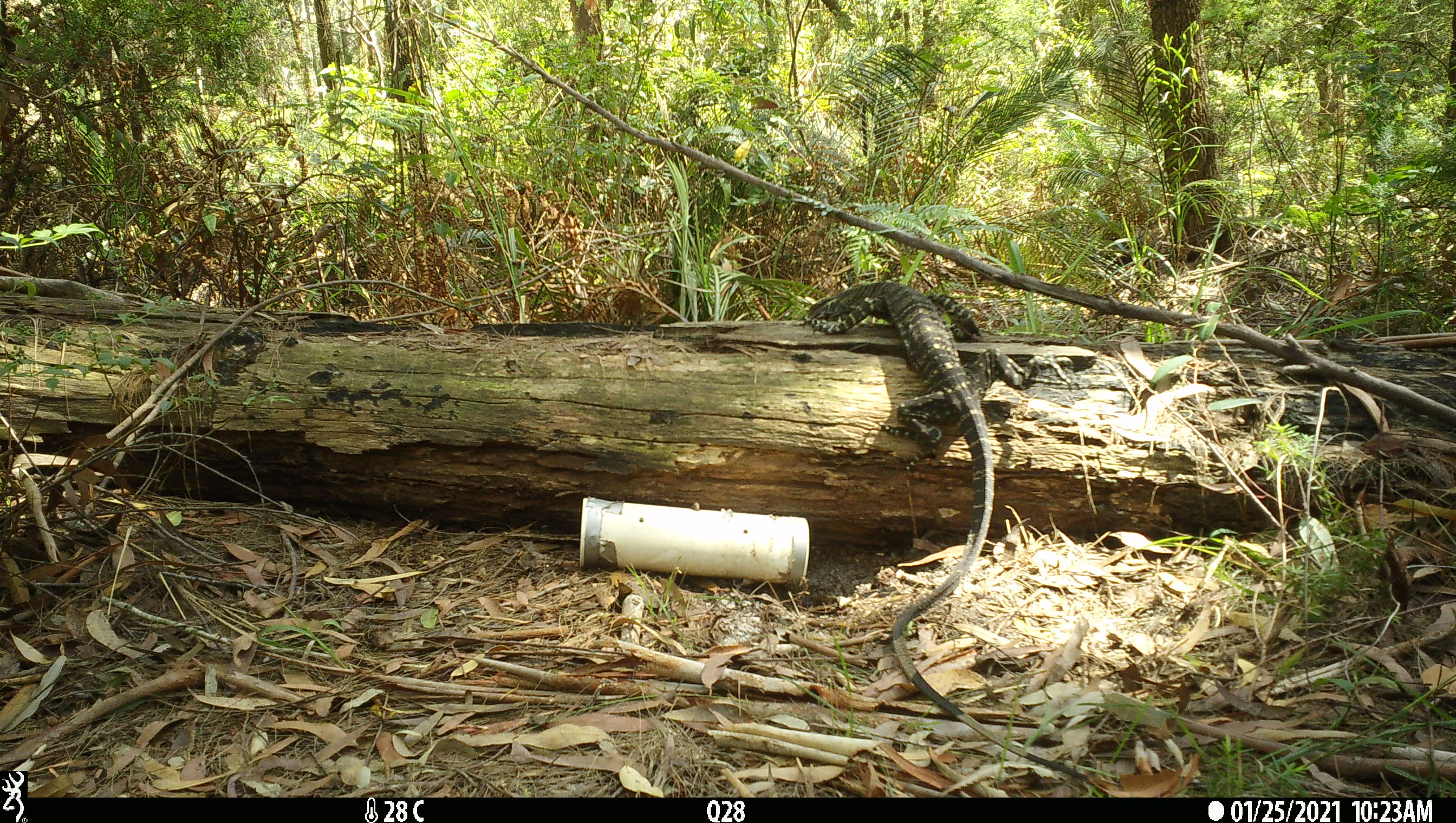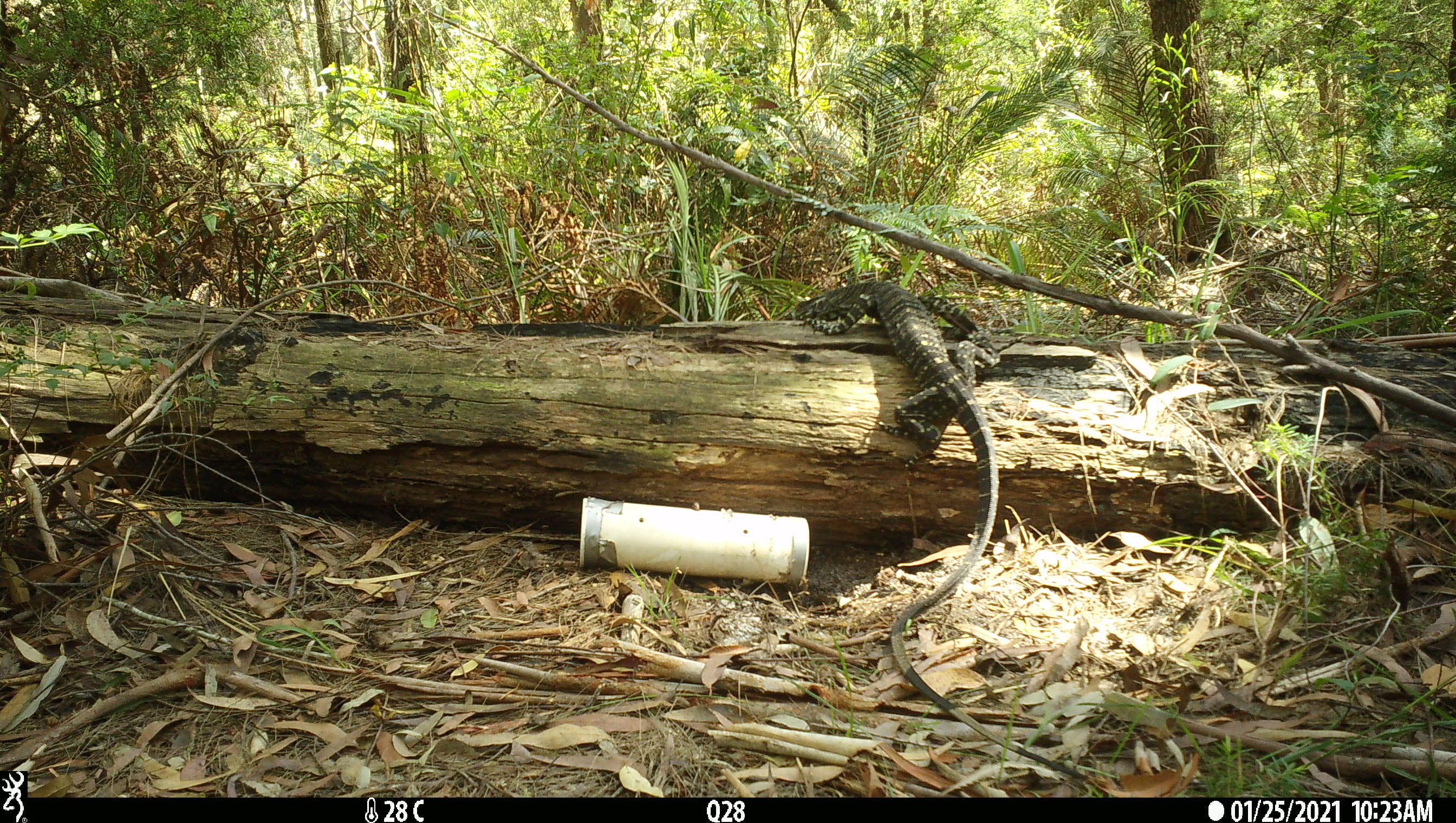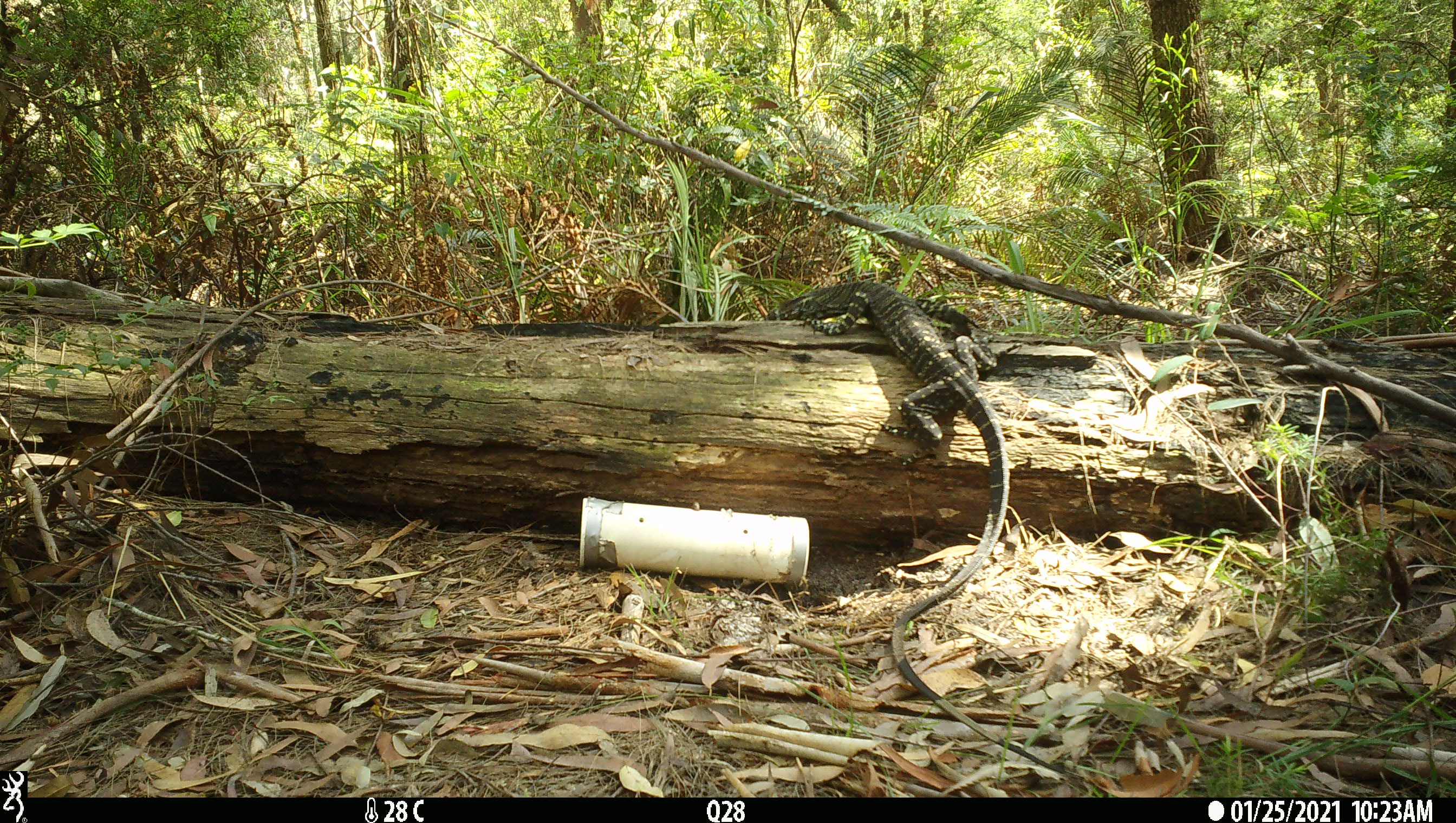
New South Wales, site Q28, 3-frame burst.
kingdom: Animalia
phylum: Chordata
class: Reptilia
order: Squamata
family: Varanidae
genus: Varanus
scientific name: Varanus varius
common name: lace monitor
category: goanna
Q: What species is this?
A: Goanna (lace monitor) (Varanus varius).